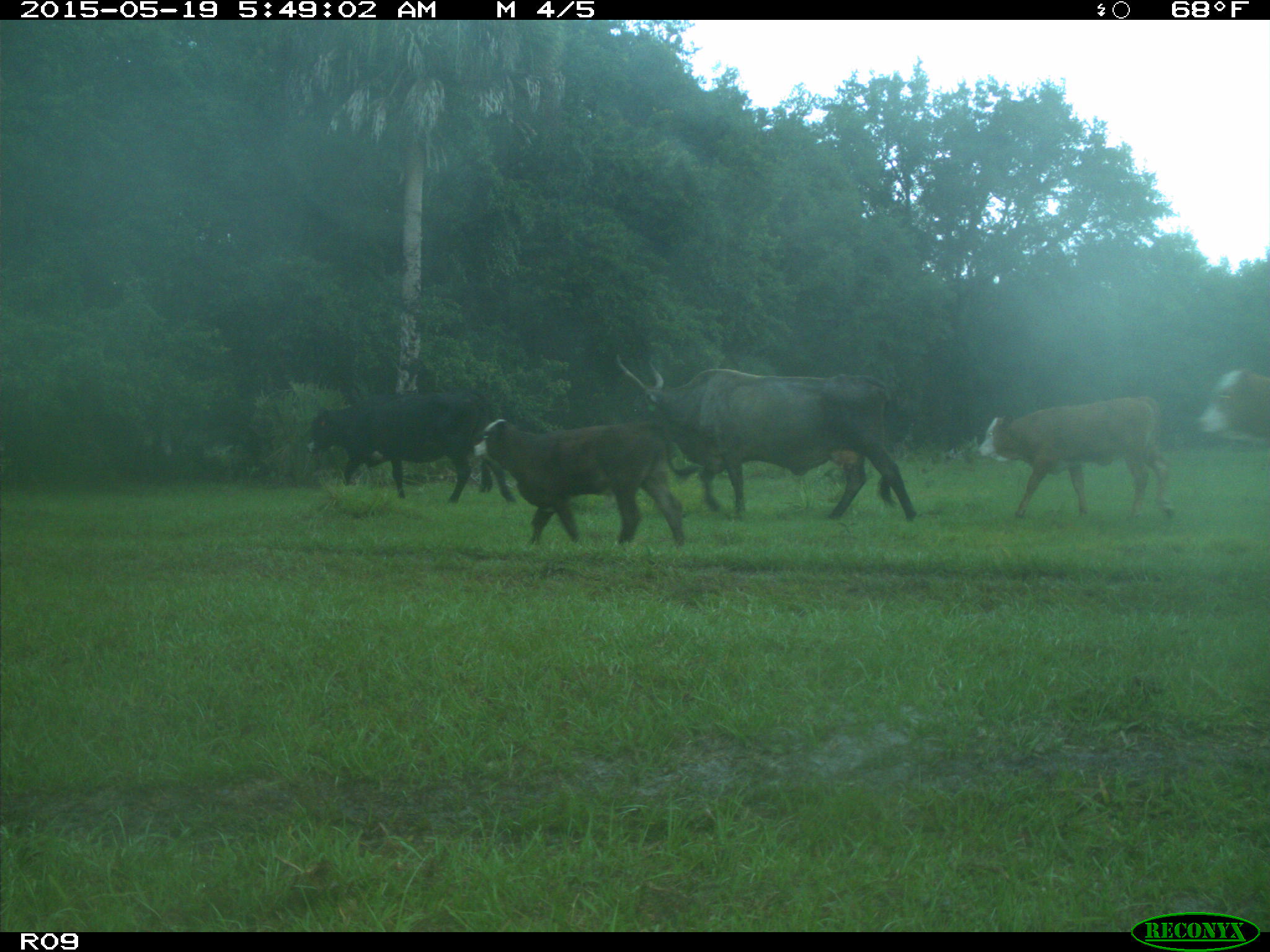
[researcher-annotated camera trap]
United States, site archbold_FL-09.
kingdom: Animalia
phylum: Chordata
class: Mammalia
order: Artiodactyla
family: Bovidae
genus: Bos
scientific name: Bos taurus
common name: domestic cow